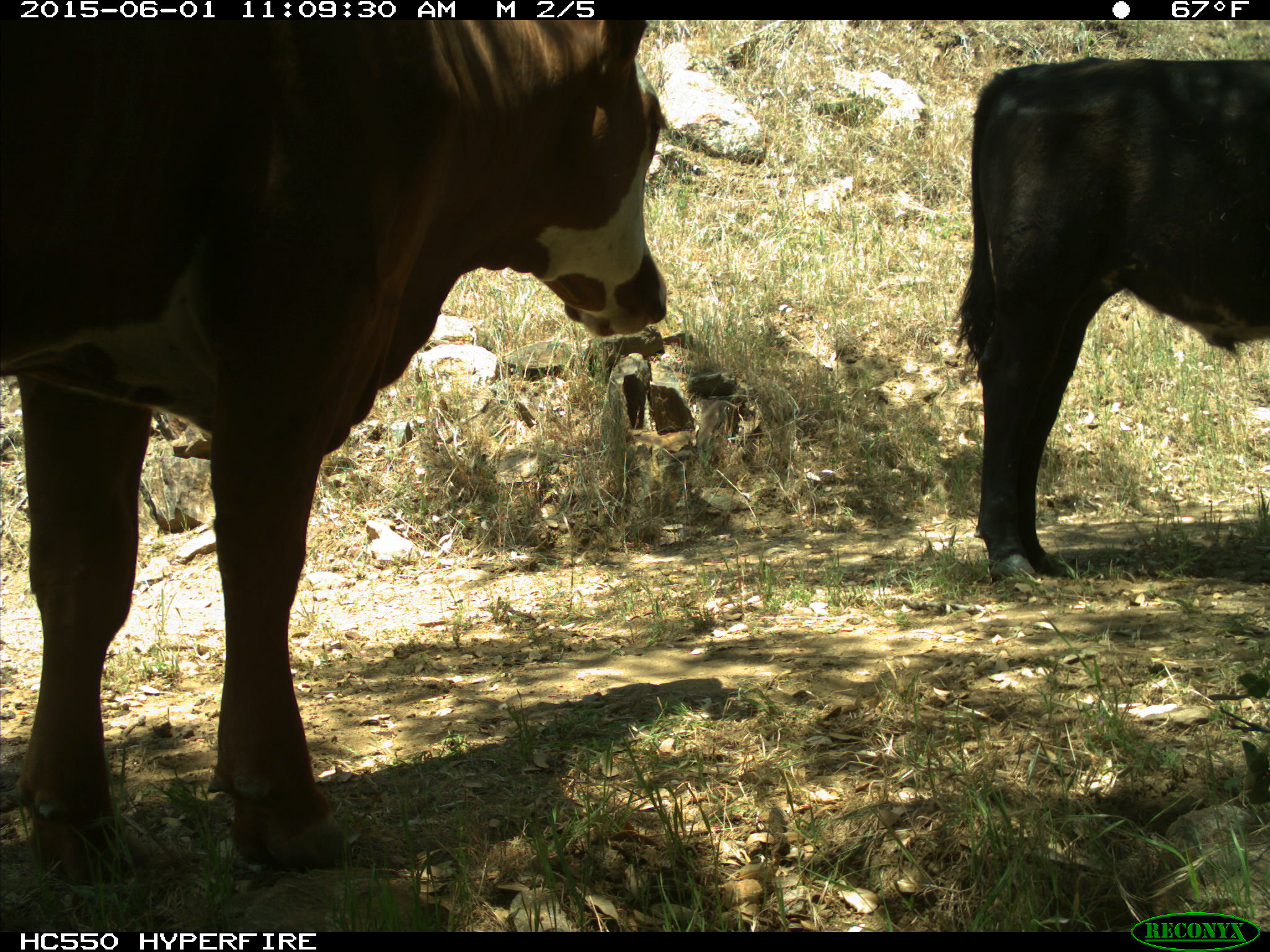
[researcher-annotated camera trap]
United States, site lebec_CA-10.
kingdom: Animalia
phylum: Chordata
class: Mammalia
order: Artiodactyla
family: Bovidae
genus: Bos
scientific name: Bos taurus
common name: domestic cow